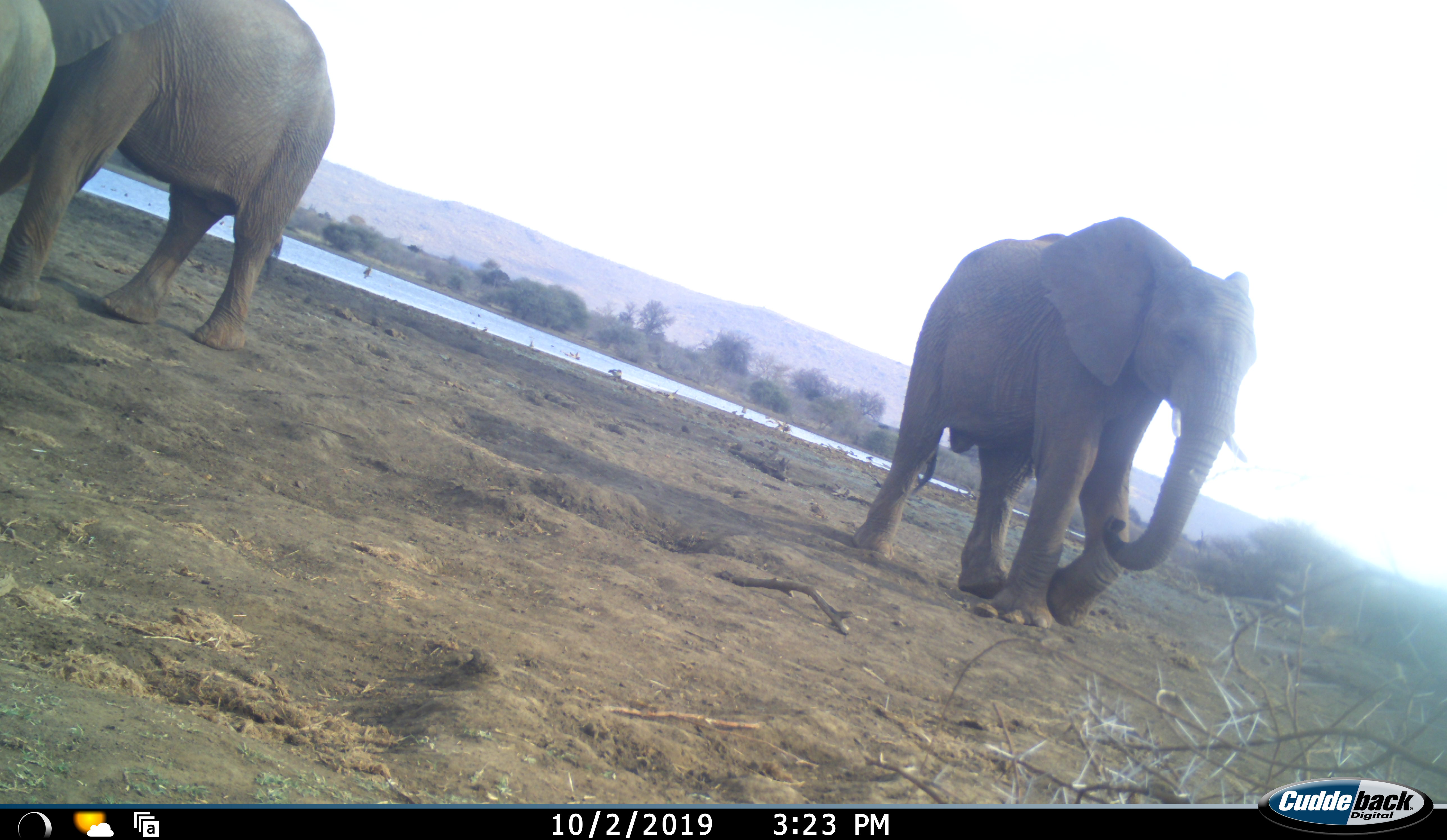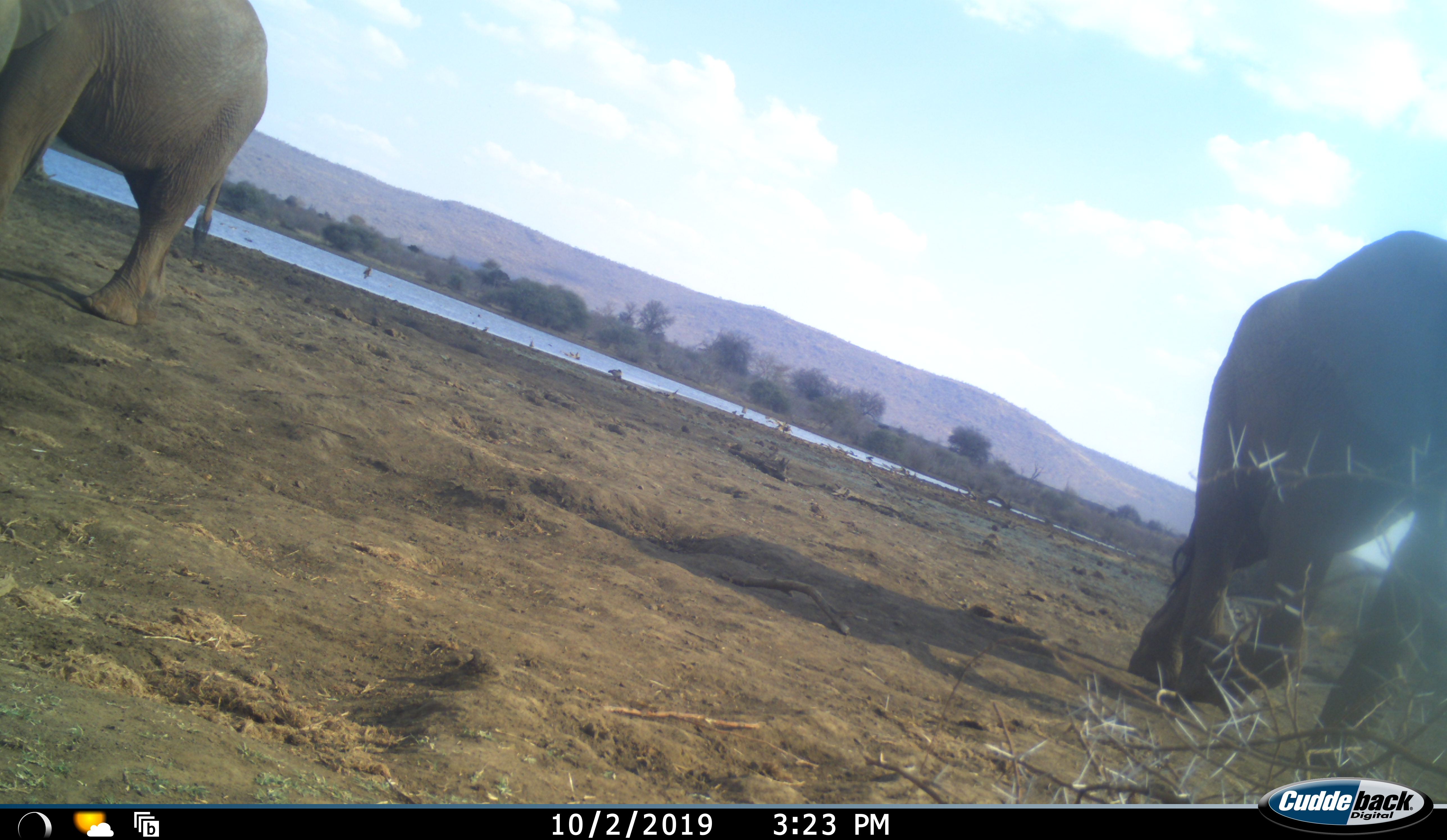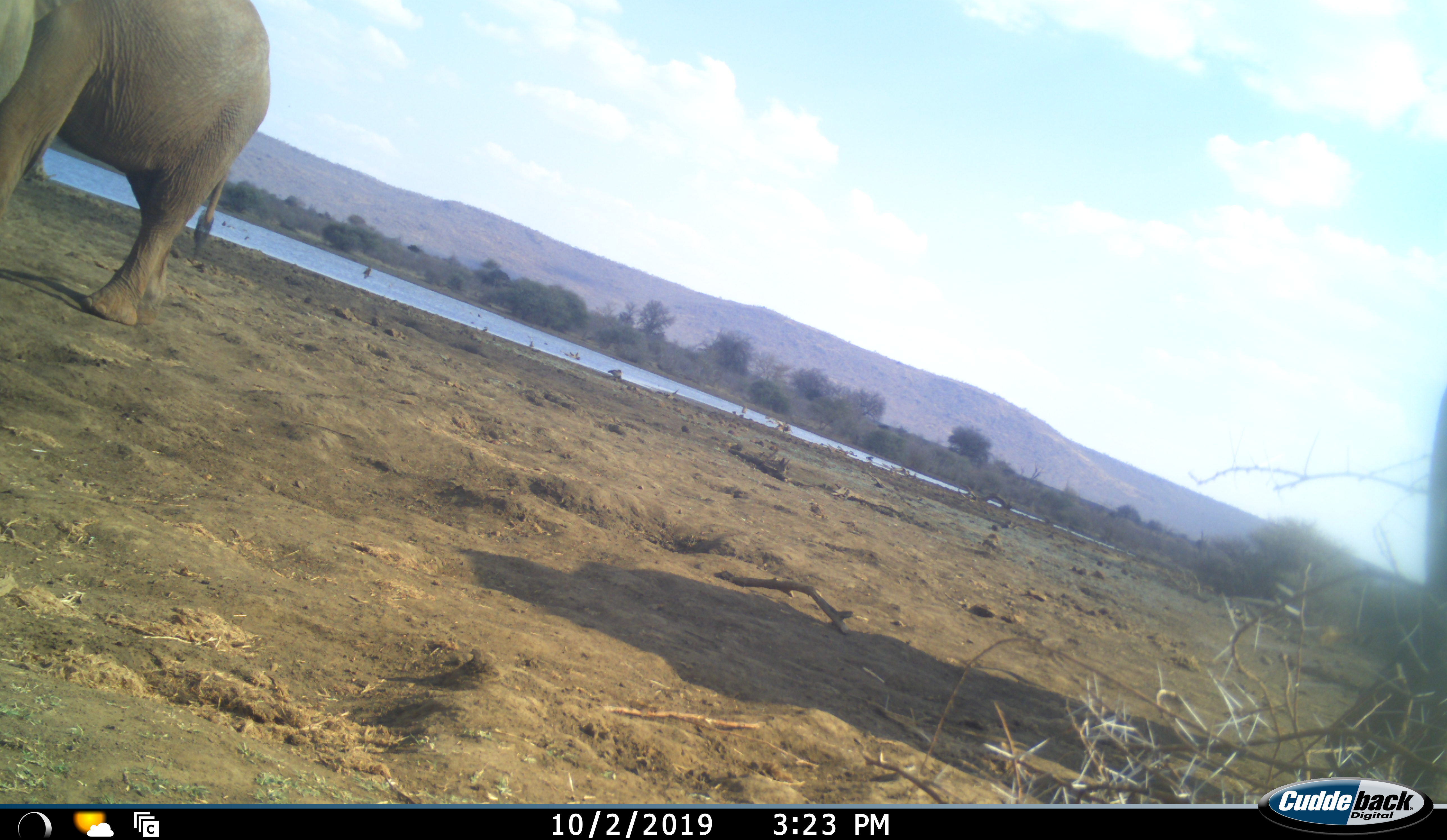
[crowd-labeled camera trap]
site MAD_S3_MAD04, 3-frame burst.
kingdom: Animalia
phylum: Chordata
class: Mammalia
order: Proboscidea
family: Elephantidae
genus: Loxodonta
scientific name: Loxodonta africana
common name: african bush elephant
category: elephant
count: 3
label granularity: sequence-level